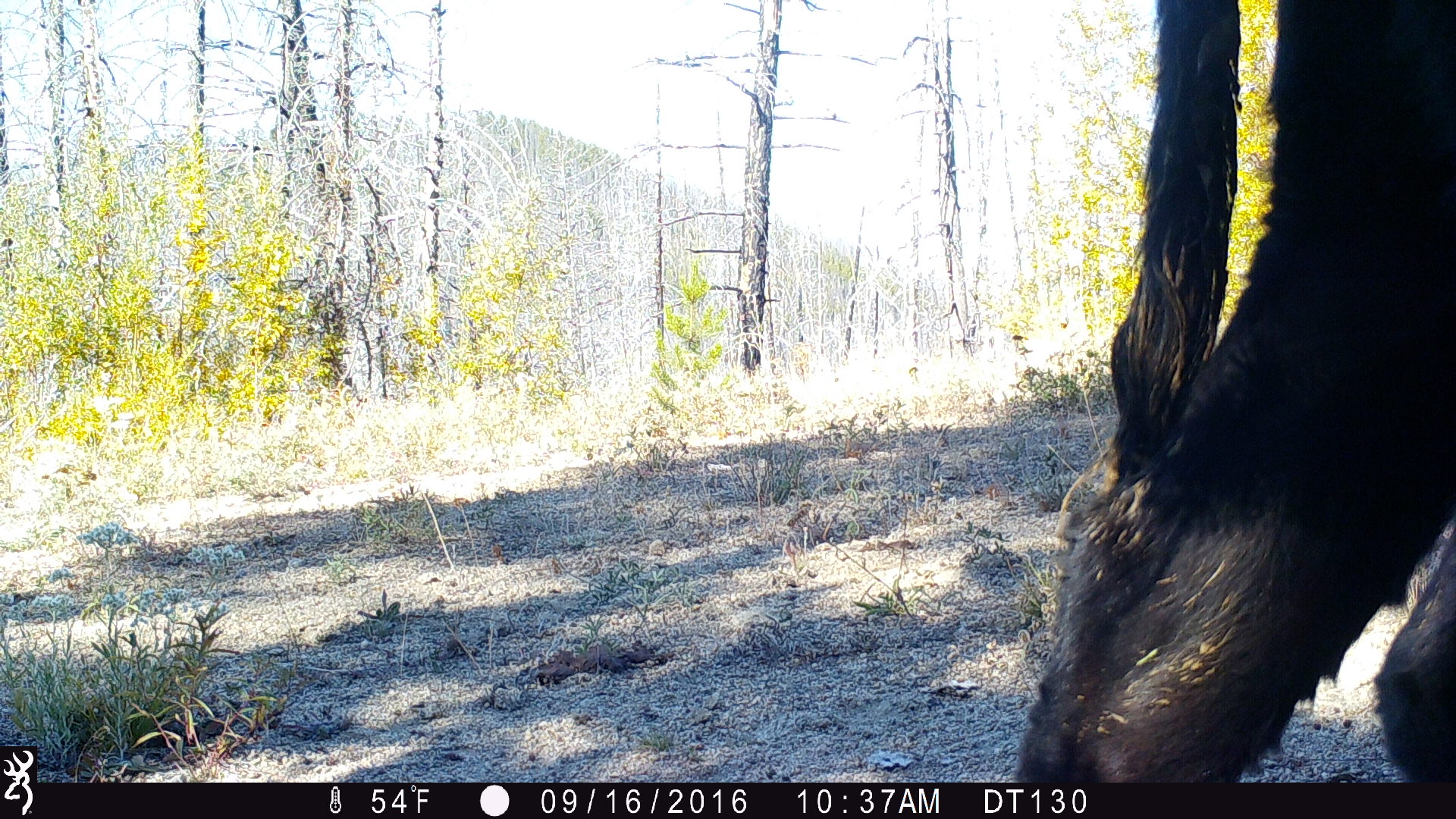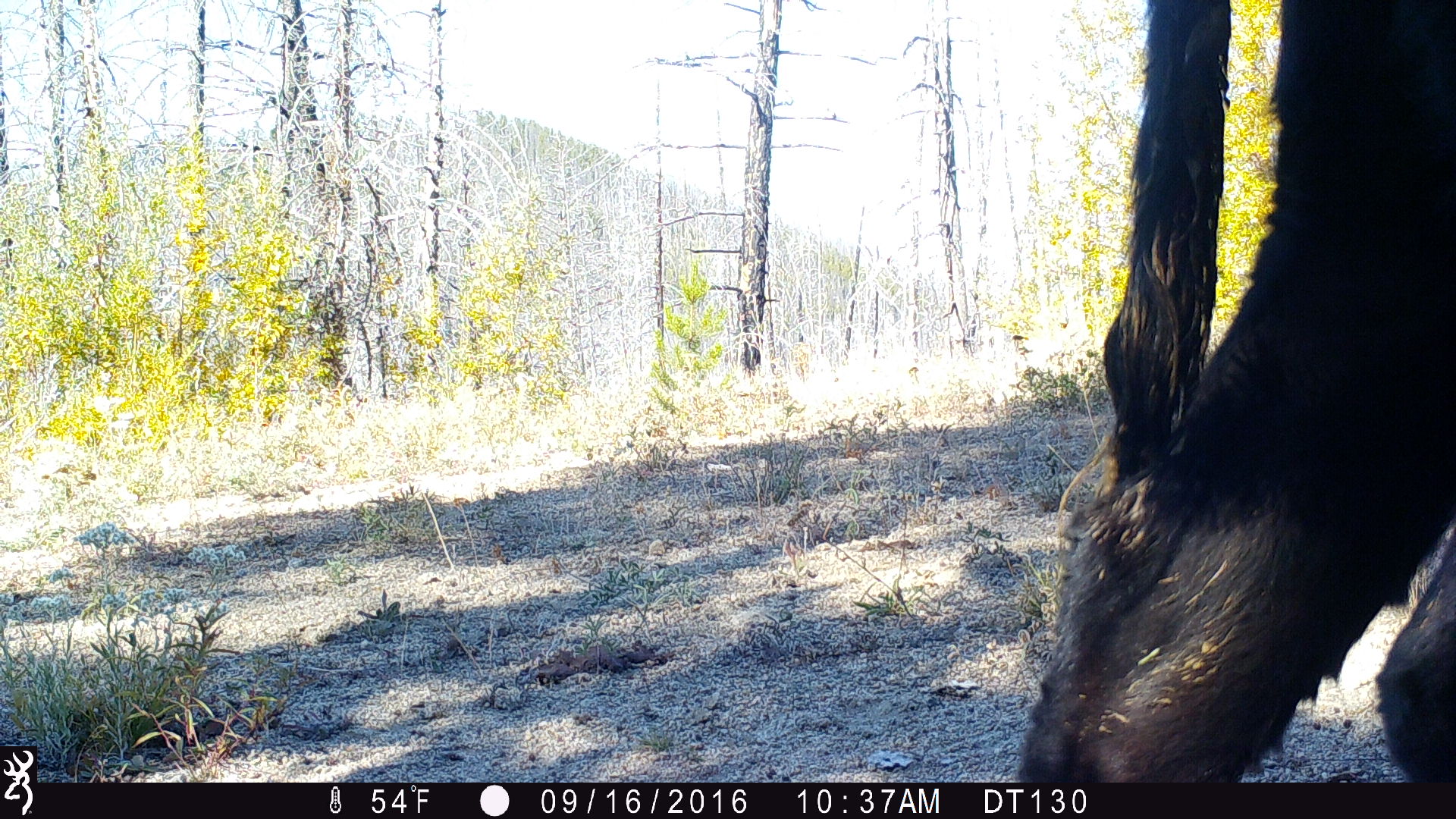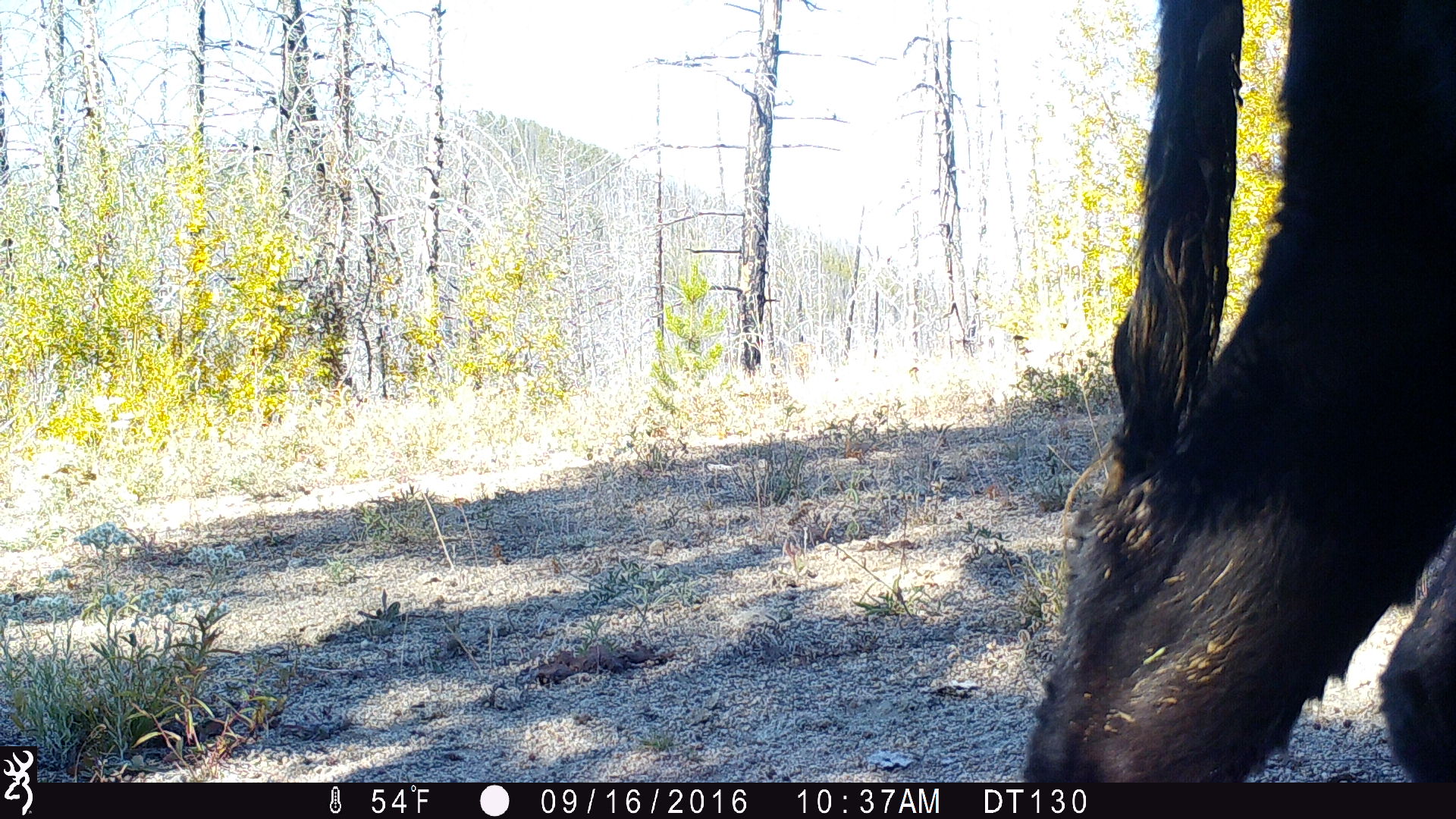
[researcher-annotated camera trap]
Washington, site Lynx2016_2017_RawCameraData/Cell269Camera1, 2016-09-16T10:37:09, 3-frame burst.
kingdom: Animalia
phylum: Chordata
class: Mammalia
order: Artiodactyla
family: Bovidae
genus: Bos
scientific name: Bos taurus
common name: domestic cattle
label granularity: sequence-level